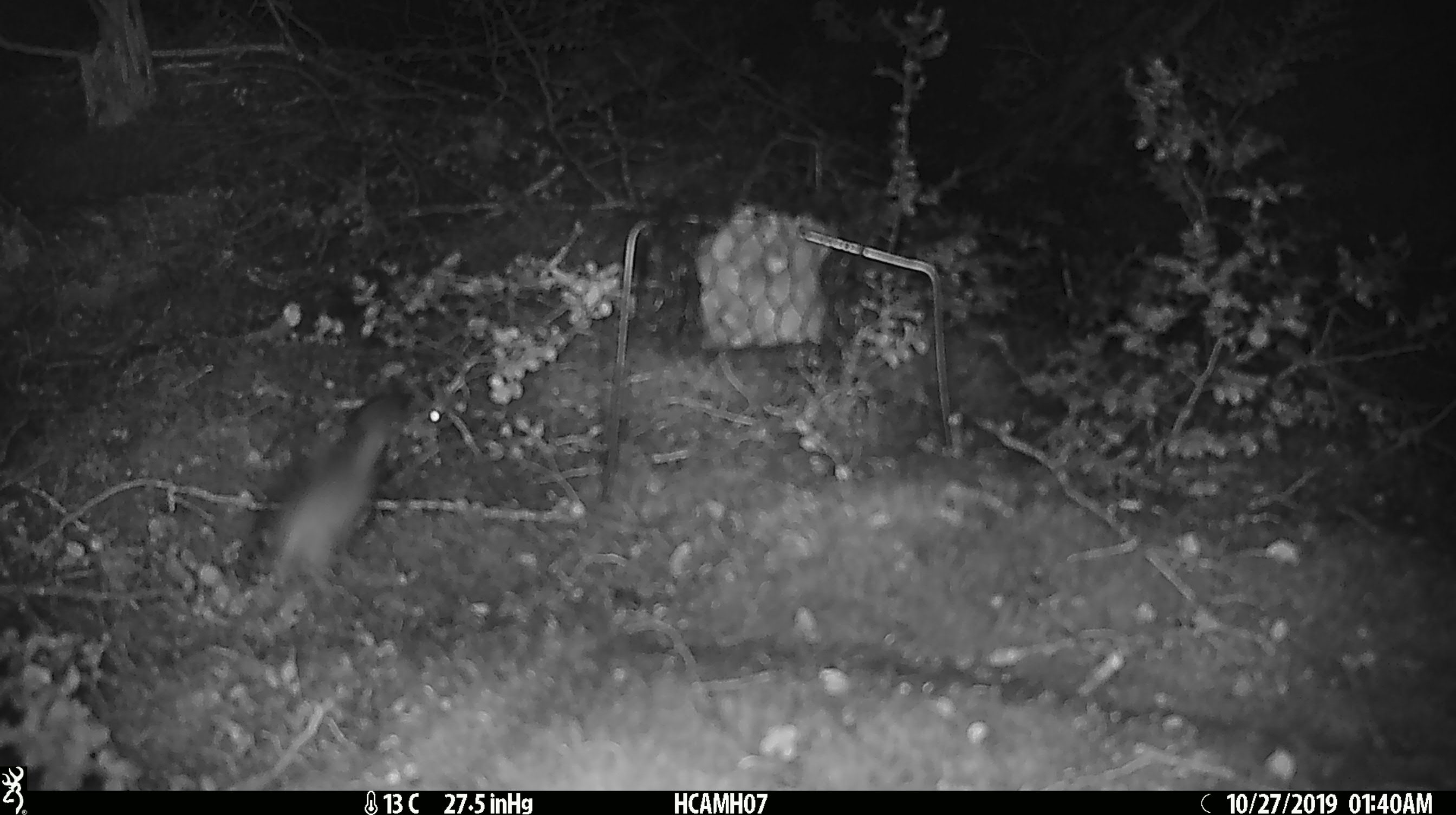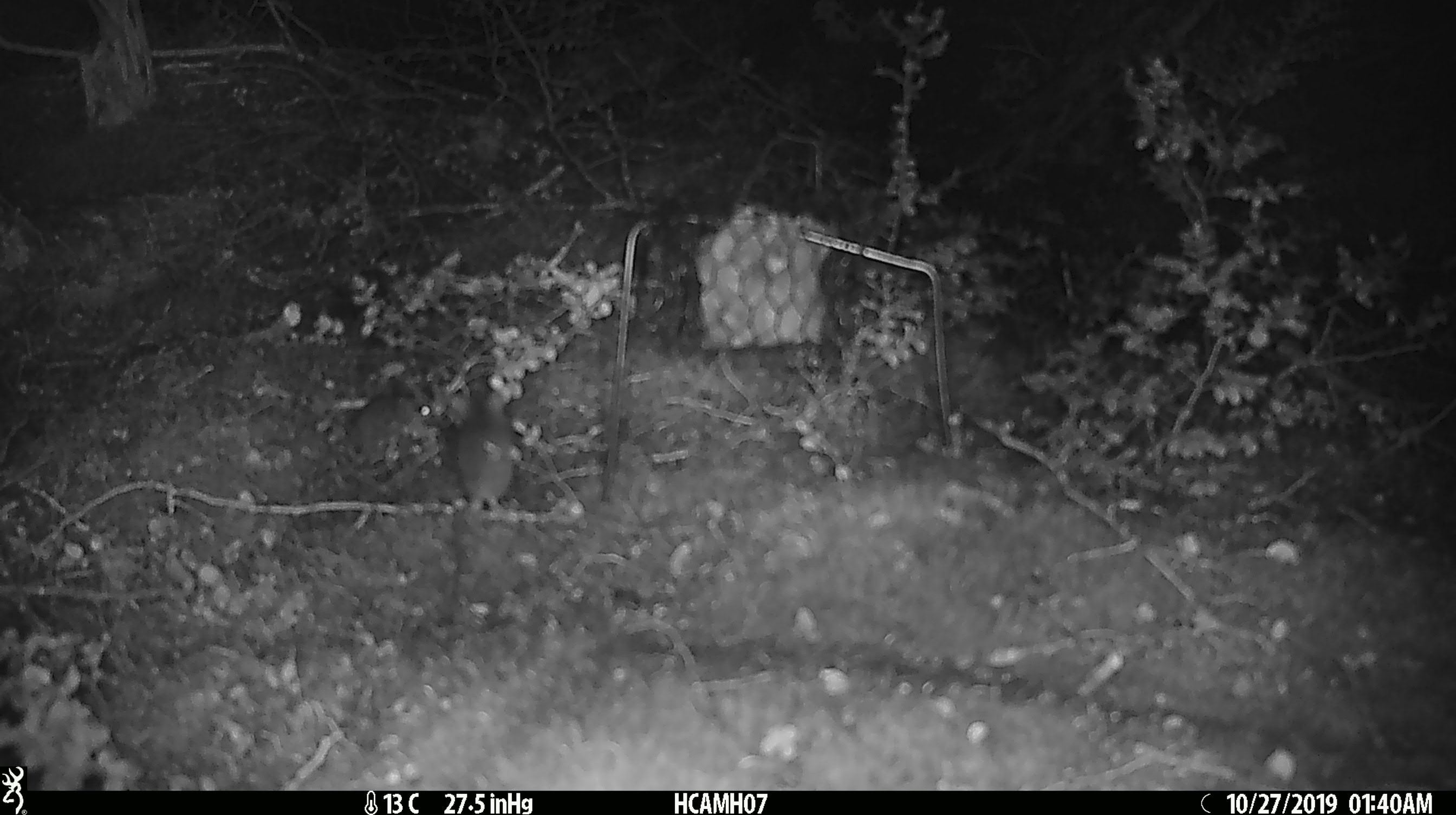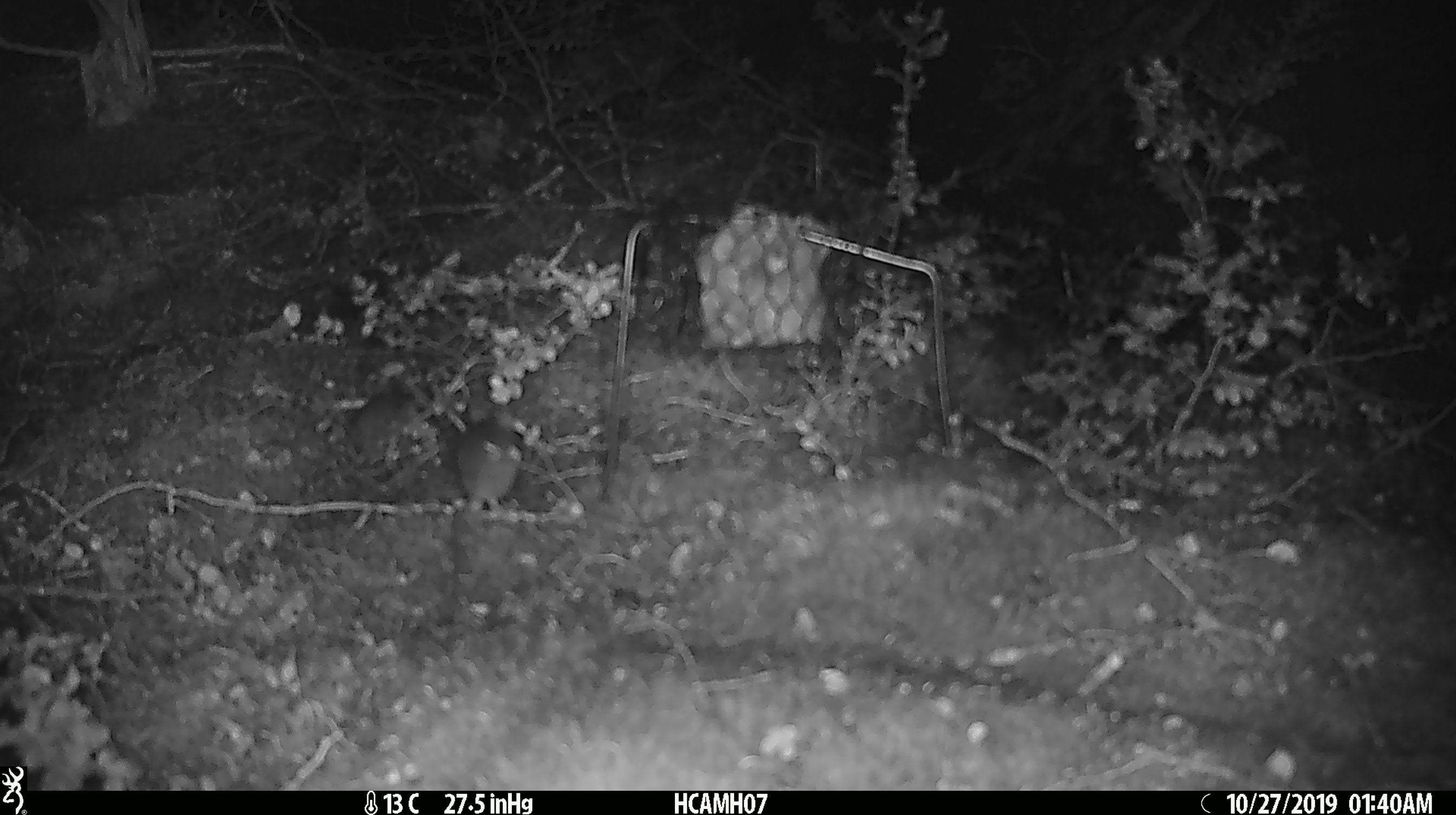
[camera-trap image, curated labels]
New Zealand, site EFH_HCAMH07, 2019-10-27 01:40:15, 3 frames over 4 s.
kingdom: Animalia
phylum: Chordata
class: Mammalia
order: Rodentia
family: Muridae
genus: Mus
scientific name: Mus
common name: mouse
Mouse (Mus).